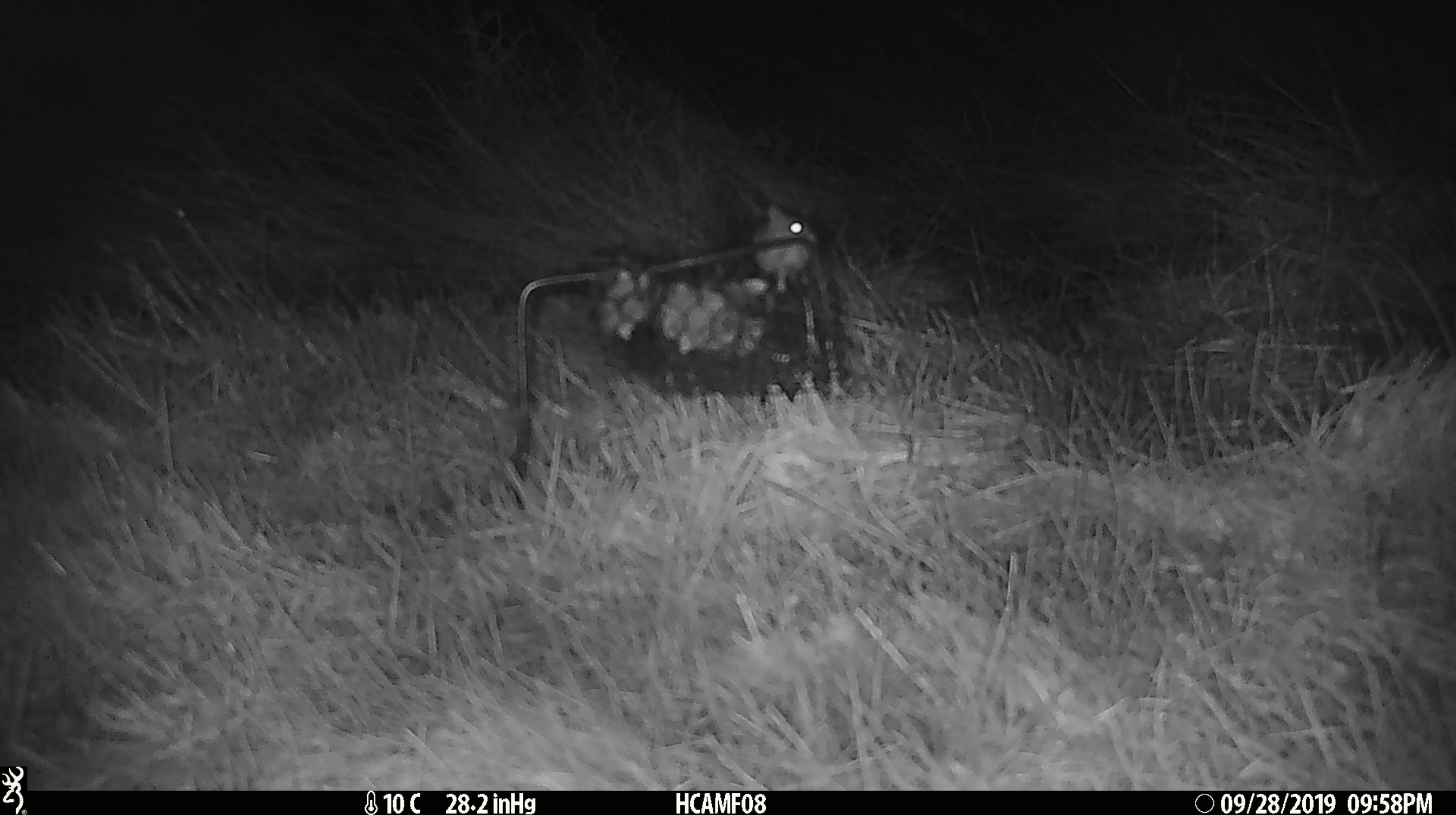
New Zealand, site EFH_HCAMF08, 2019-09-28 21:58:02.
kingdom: Animalia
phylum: Chordata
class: Mammalia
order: Rodentia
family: Muridae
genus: Mus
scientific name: Mus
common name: mouse